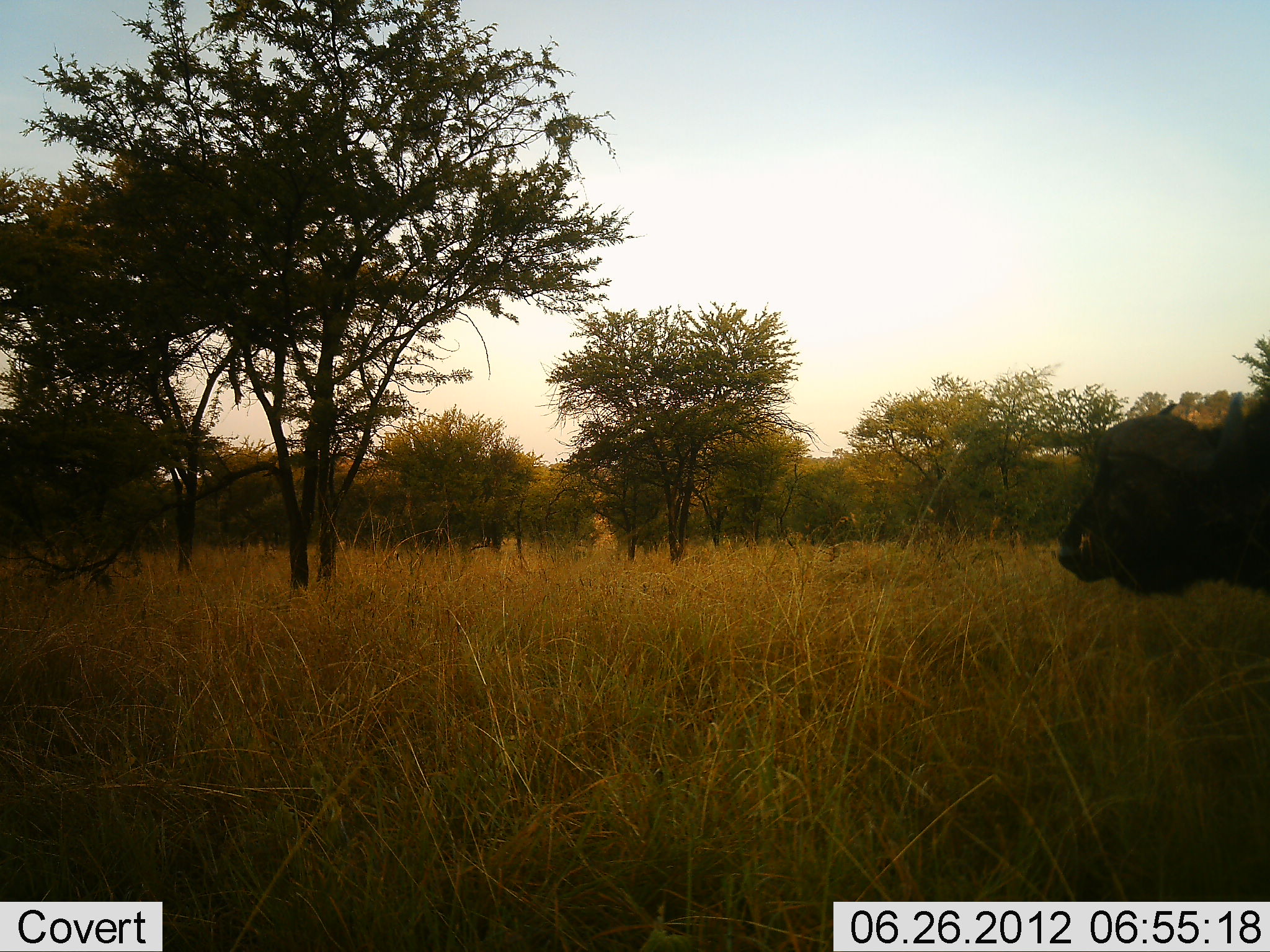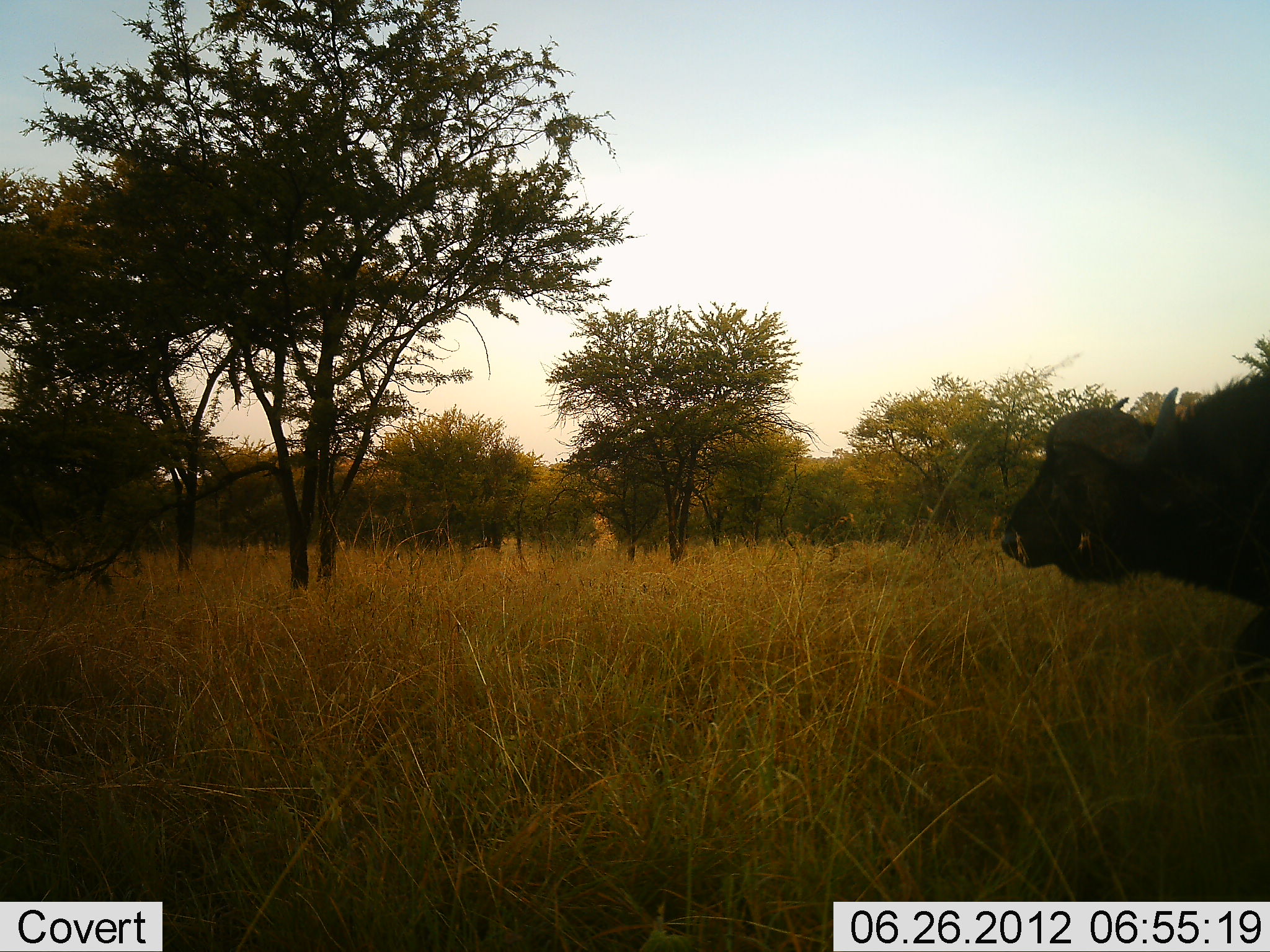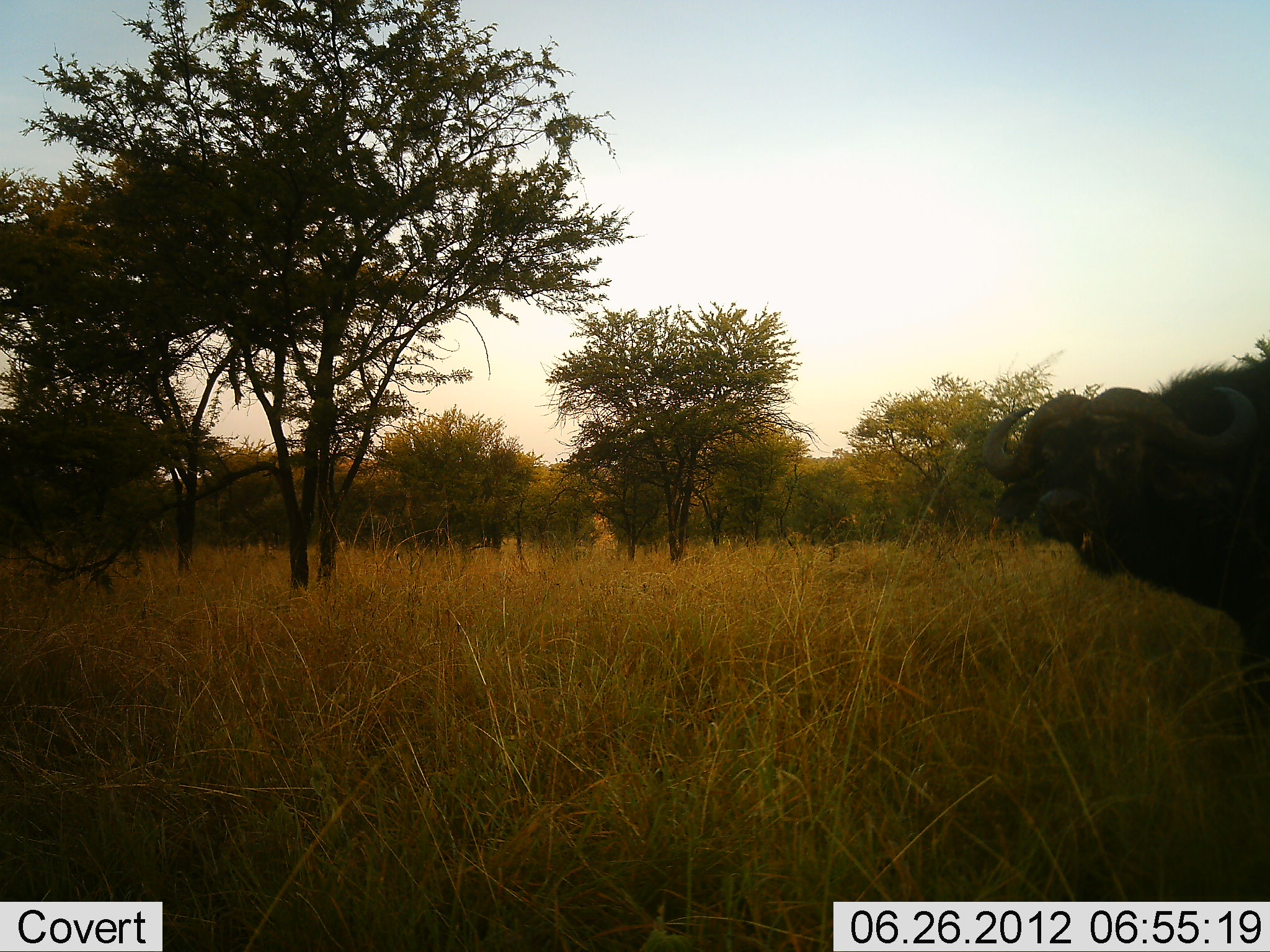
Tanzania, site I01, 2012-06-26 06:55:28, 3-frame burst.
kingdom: Animalia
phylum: Chordata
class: Mammalia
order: Artiodactyla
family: Bovidae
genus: Syncerus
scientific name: Syncerus caffer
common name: cape buffalo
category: buffalo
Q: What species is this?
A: Buffalo (cape buffalo) (Syncerus caffer).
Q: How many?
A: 1.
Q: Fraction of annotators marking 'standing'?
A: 50%.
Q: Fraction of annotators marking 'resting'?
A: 0%.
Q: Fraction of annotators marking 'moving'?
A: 70%.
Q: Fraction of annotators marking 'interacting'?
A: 0%.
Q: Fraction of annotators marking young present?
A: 0%.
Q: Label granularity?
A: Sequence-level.